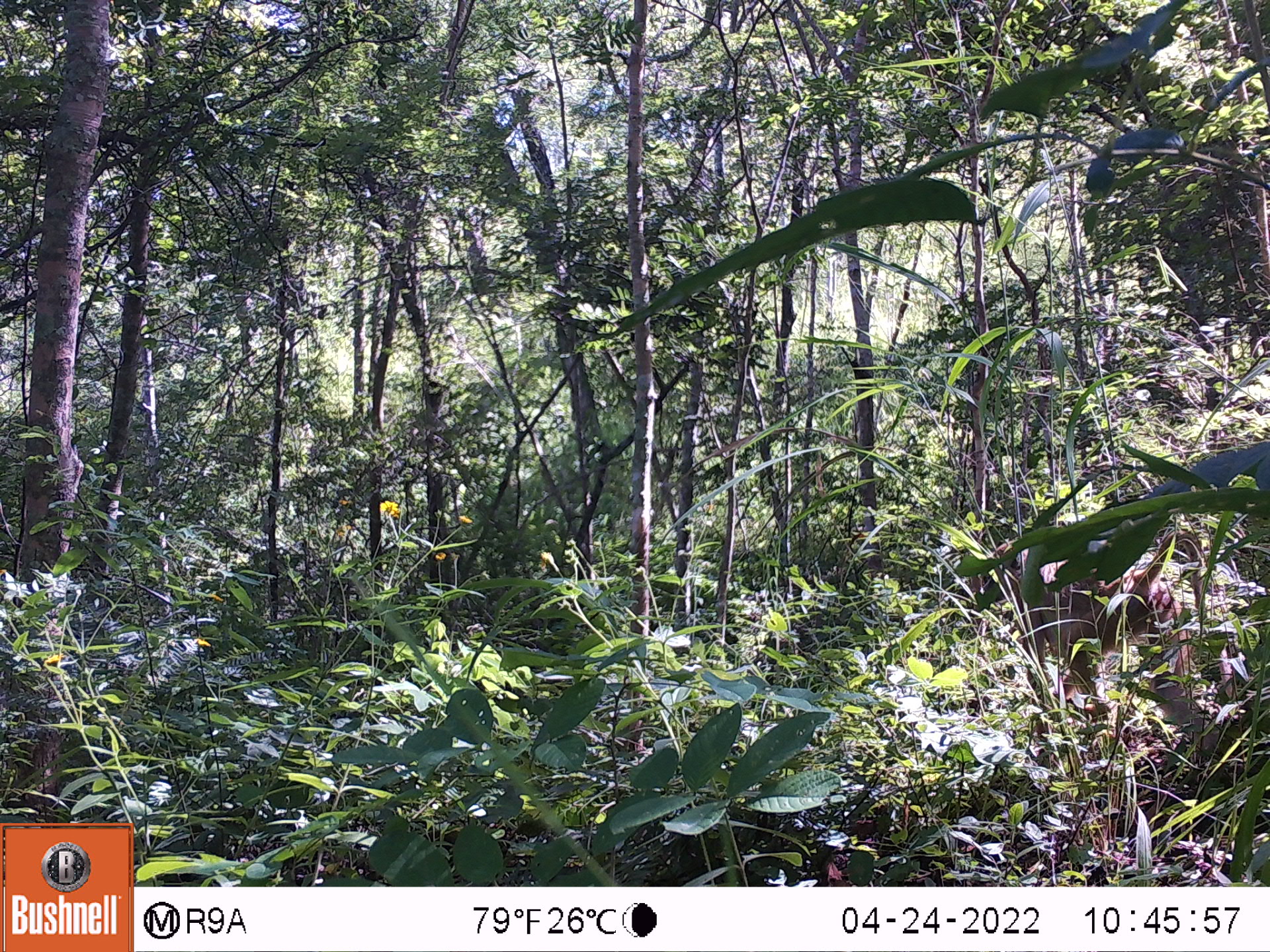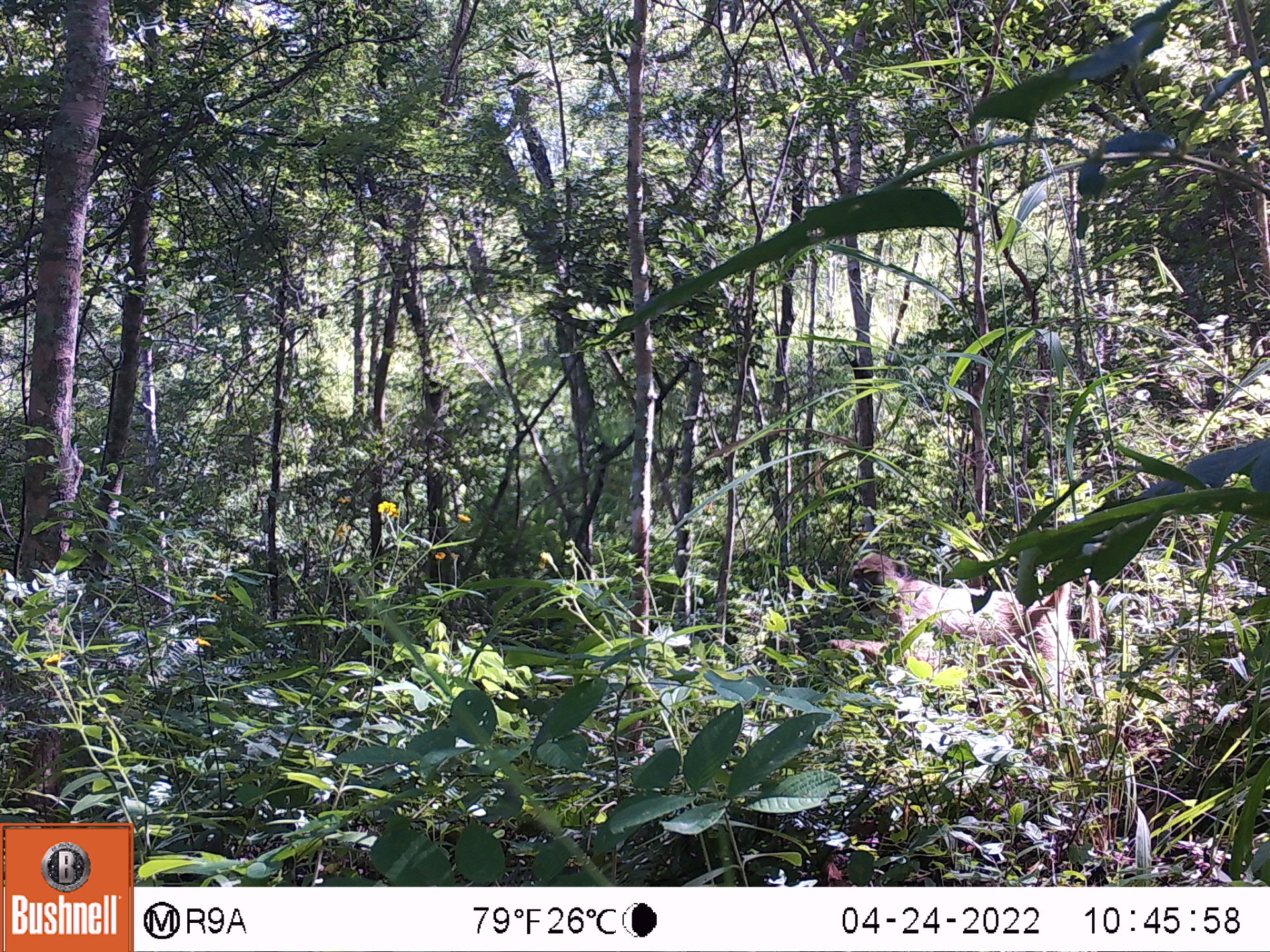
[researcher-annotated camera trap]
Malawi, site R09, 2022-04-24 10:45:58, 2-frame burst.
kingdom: Animalia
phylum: Chordata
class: Mammalia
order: Primates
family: Cercopithecidae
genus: Papio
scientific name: Papio cynocephalus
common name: yellow baboon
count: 1